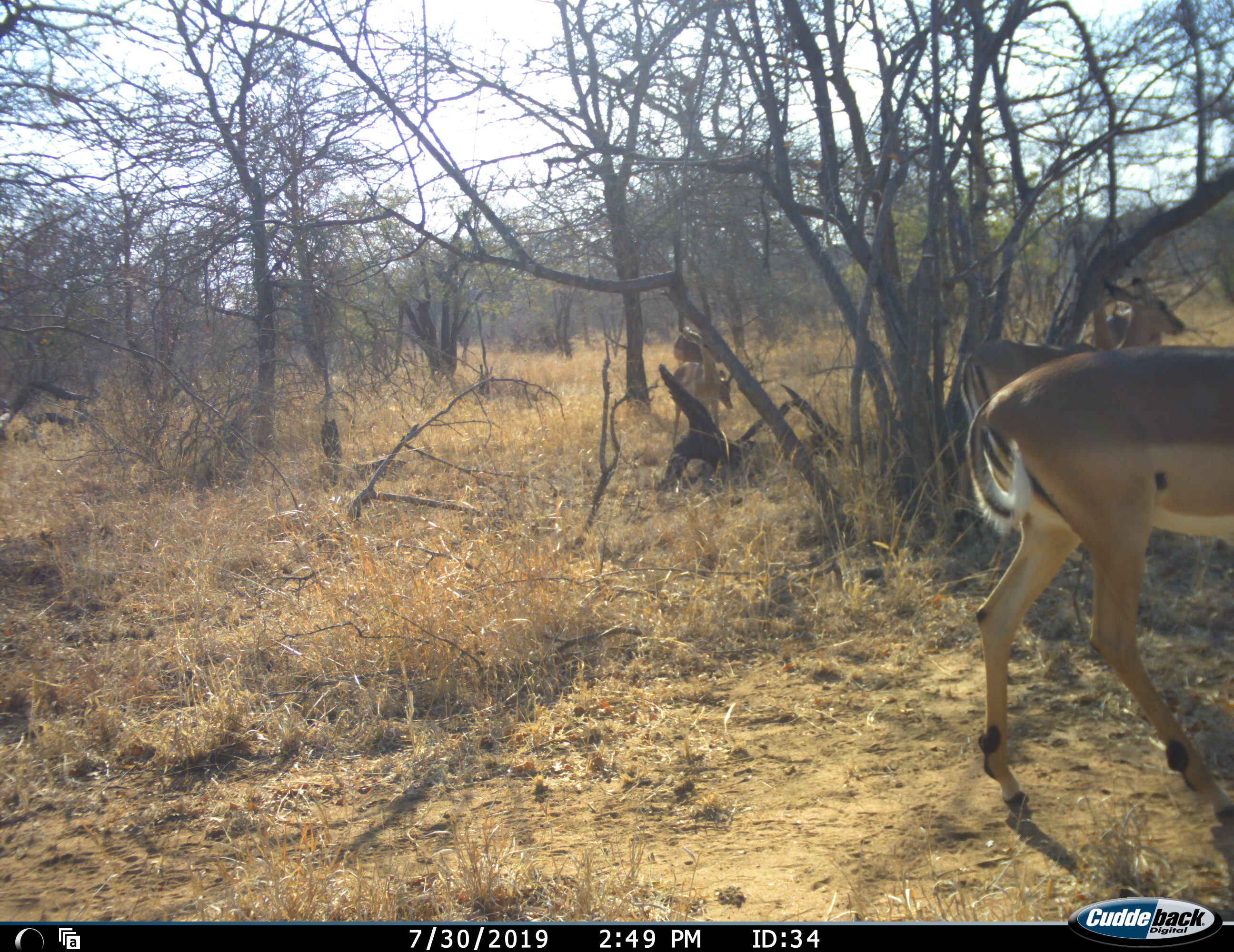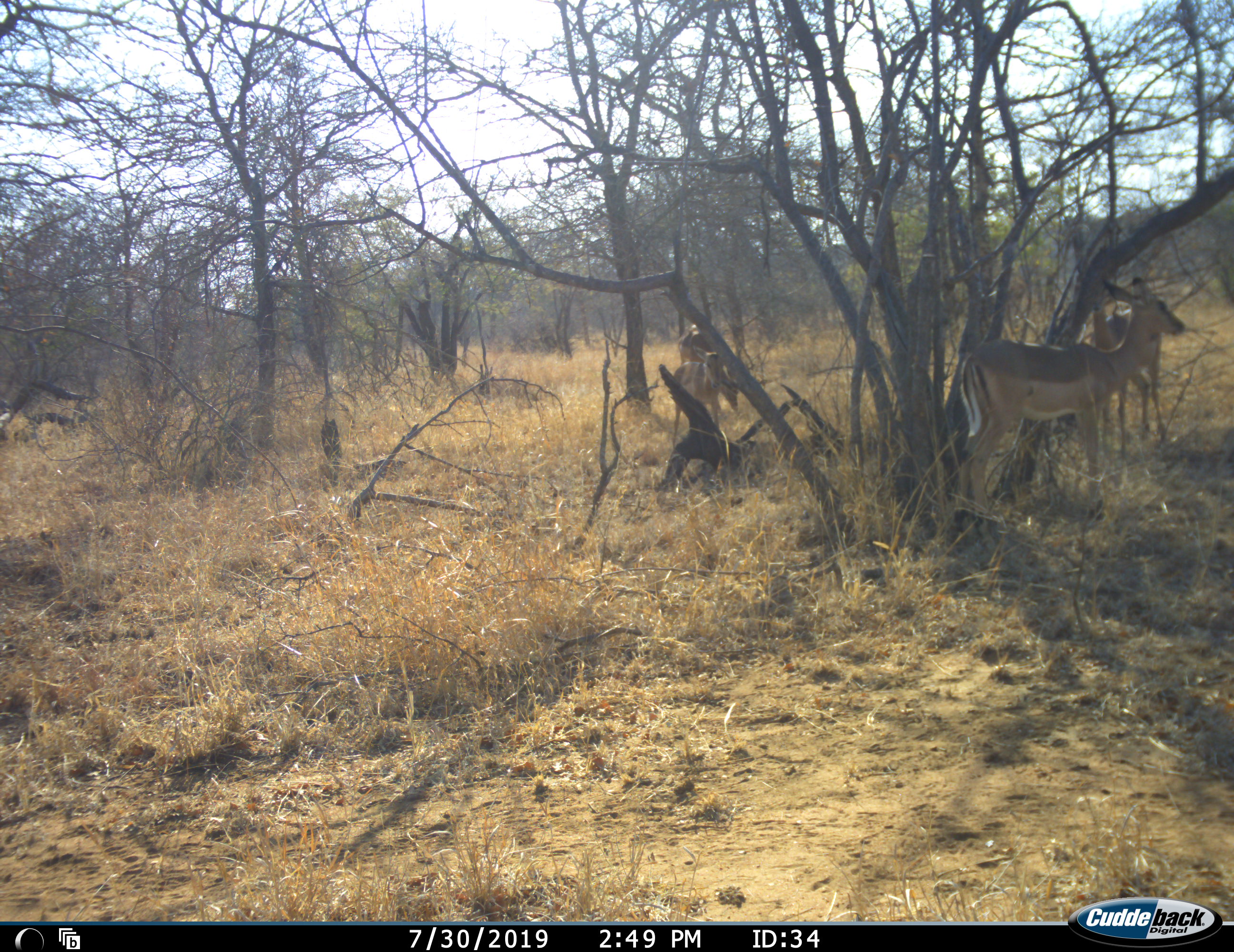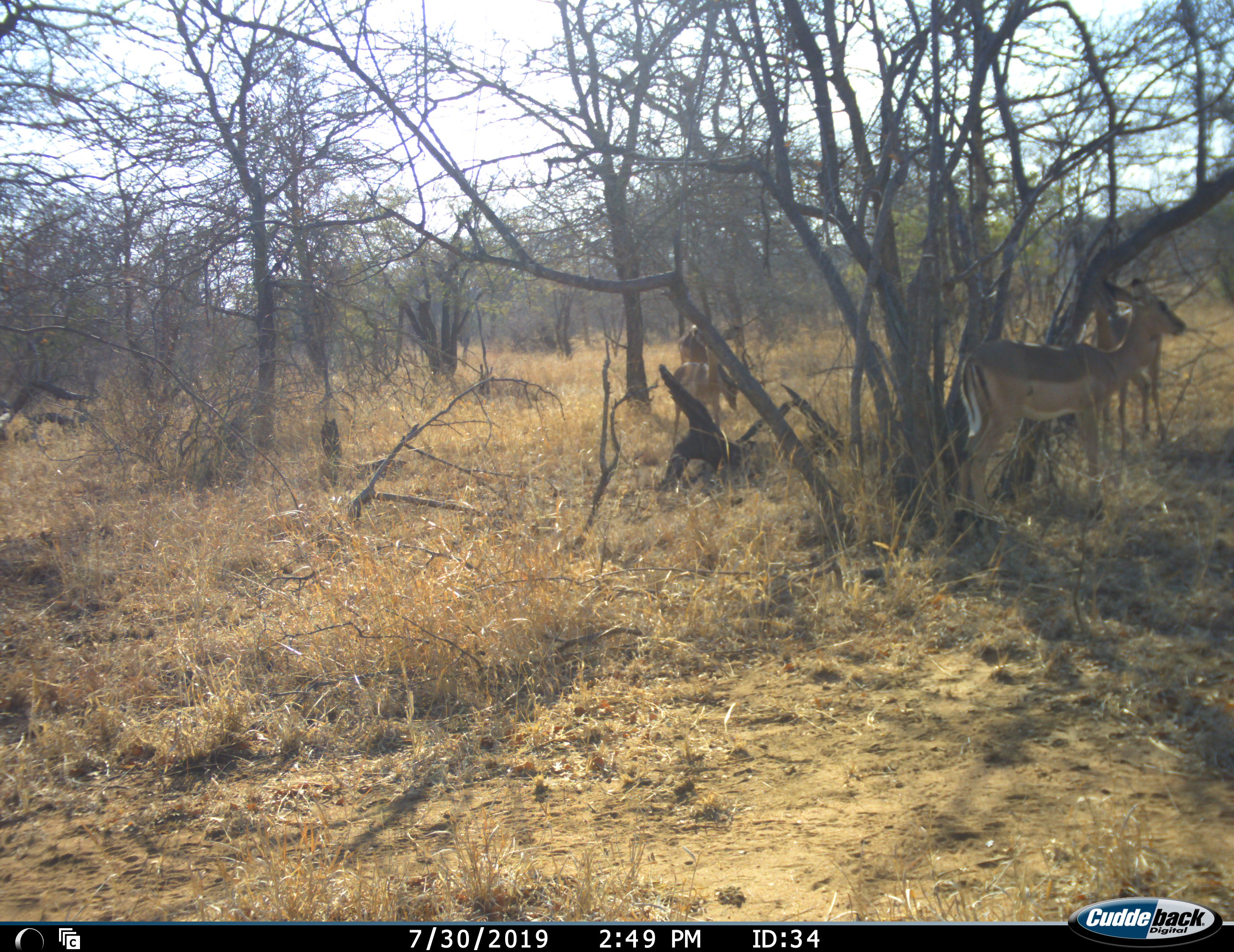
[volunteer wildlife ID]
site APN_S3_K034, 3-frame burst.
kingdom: Animalia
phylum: Chordata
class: Mammalia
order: Artiodactyla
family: Bovidae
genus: Aepyceros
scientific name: Aepyceros melampus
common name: impala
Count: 5.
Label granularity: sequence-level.